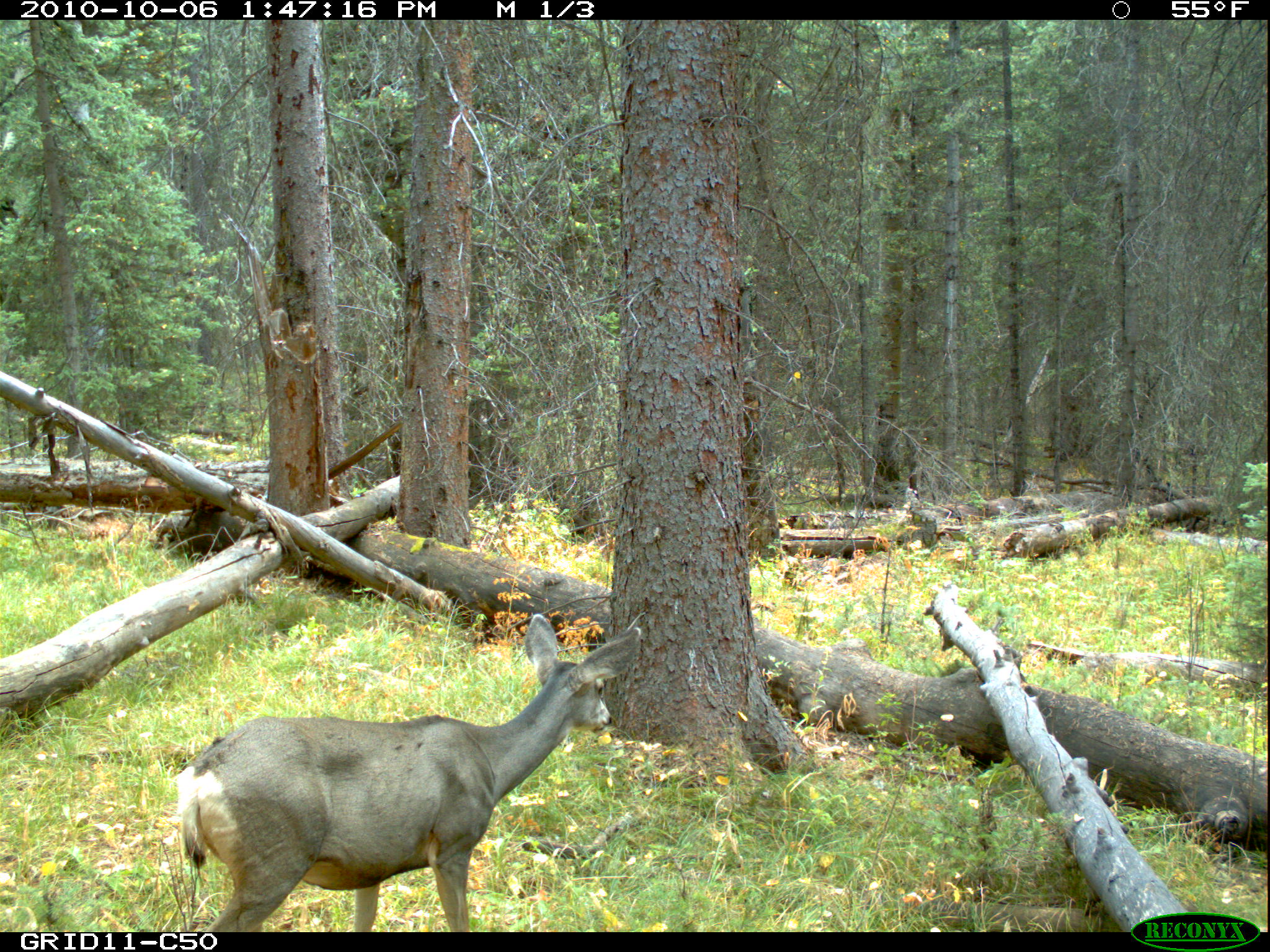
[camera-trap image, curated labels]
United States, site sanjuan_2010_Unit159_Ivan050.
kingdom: Animalia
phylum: Chordata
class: Mammalia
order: Artiodactyla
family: Cervidae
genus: Odocoileus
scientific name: Odocoileus hemionus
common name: mule deer